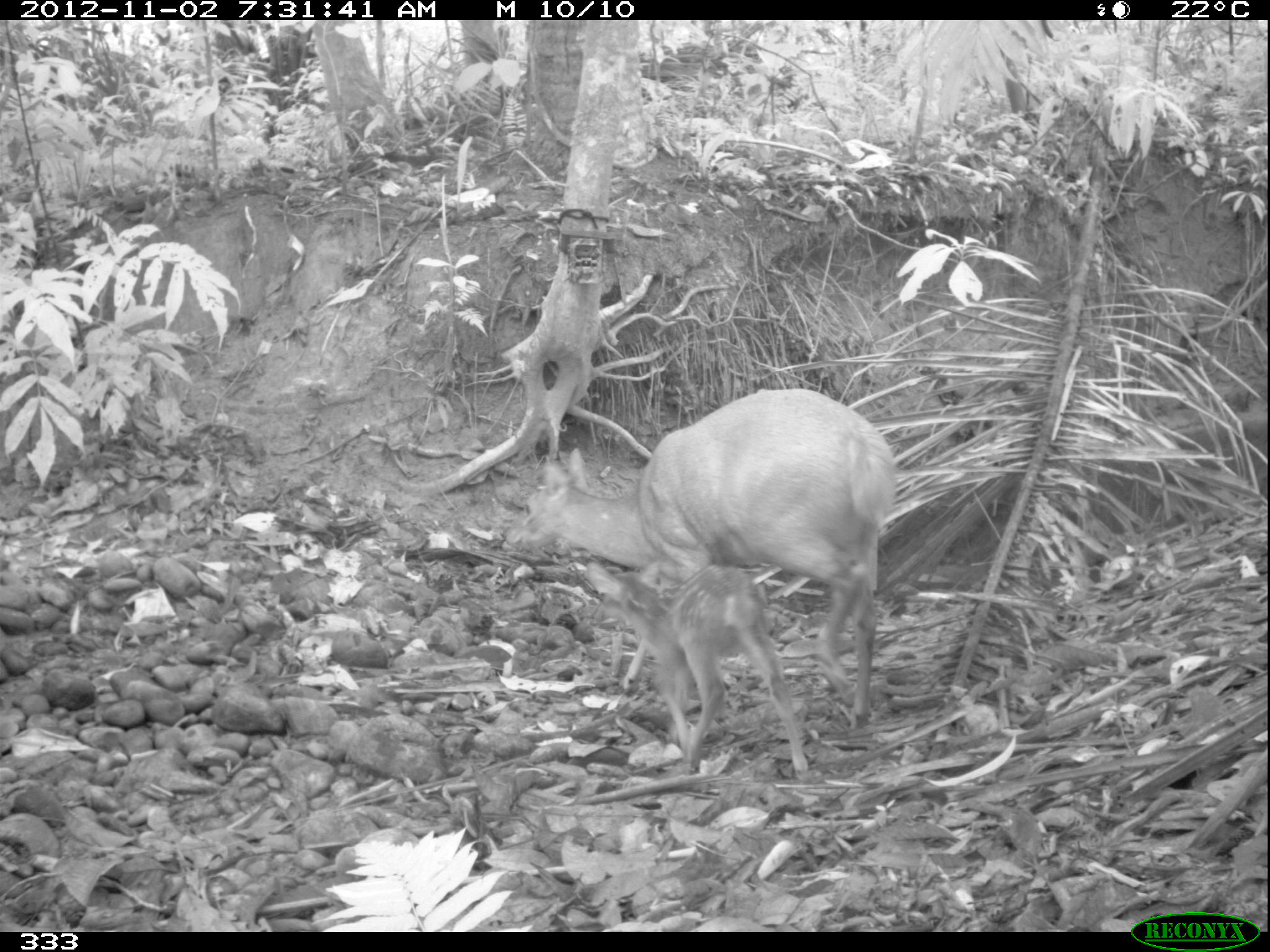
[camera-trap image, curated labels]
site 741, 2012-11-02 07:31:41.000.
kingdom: Animalia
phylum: Chordata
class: Mammalia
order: Artiodactyla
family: Cervidae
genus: Mazama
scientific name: Mazama americana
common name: red brocket